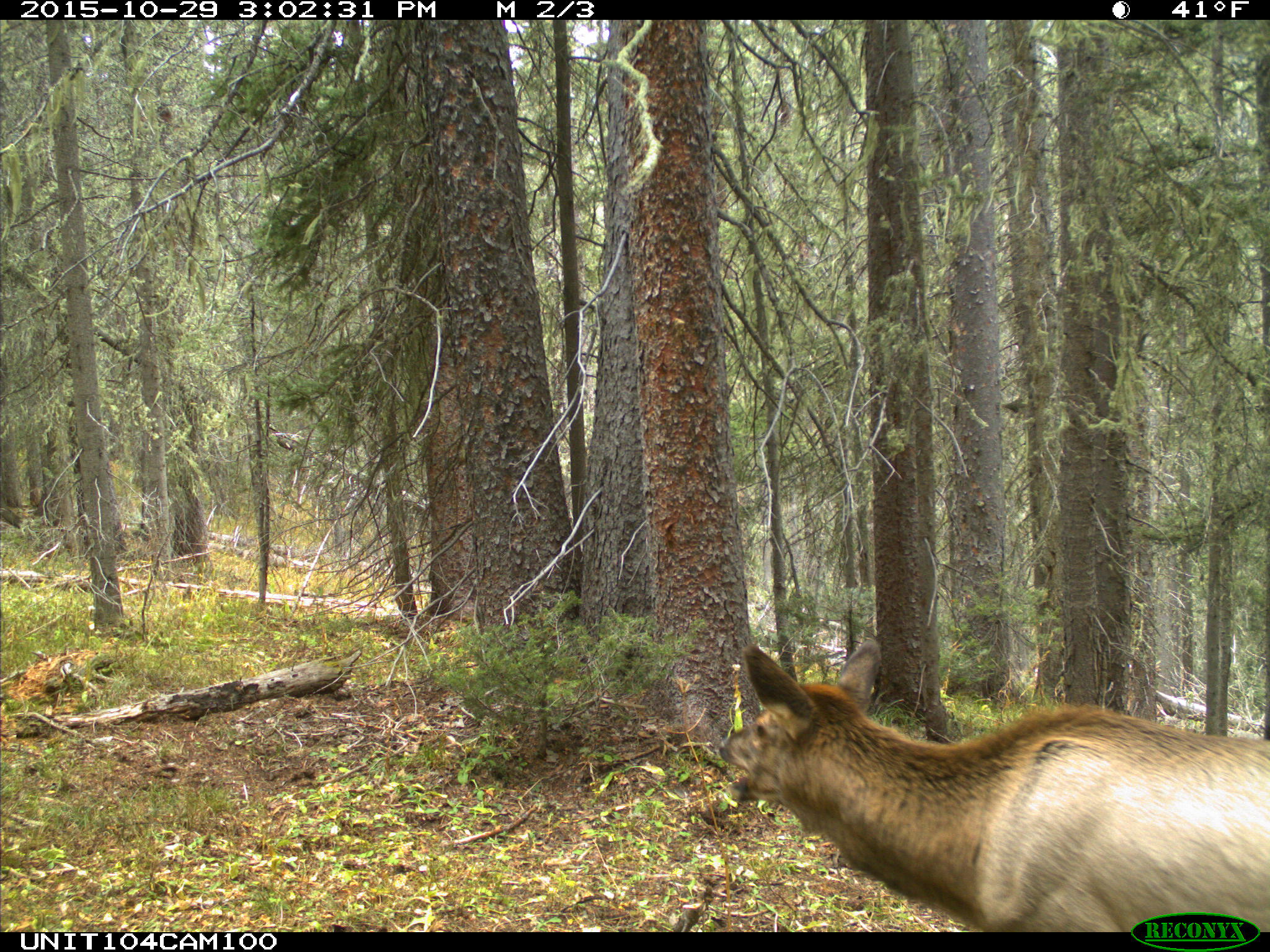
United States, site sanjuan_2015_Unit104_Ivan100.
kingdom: Animalia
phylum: Chordata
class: Mammalia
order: Artiodactyla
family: Cervidae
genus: Cervus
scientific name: Cervus elaphus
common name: red deer